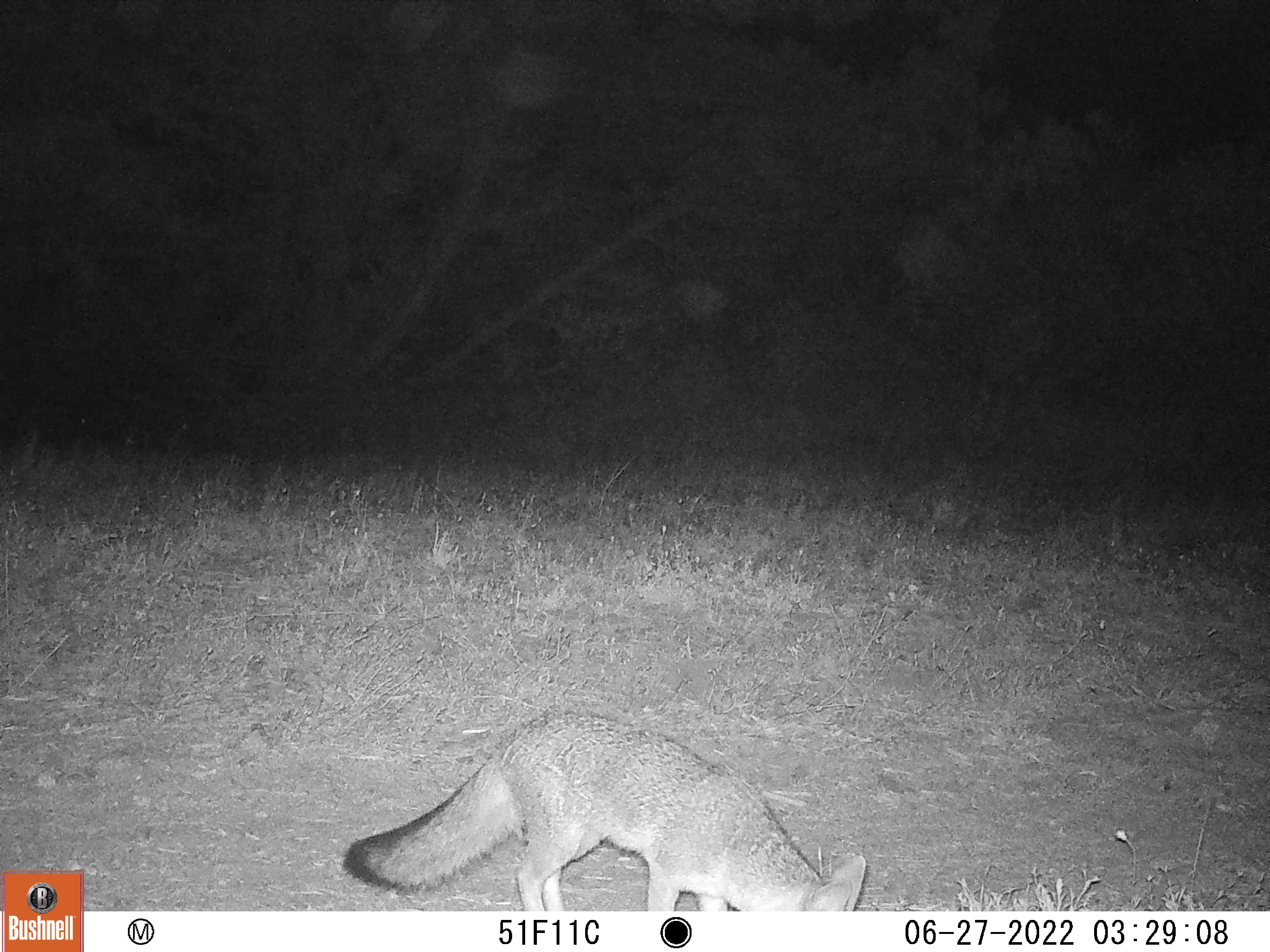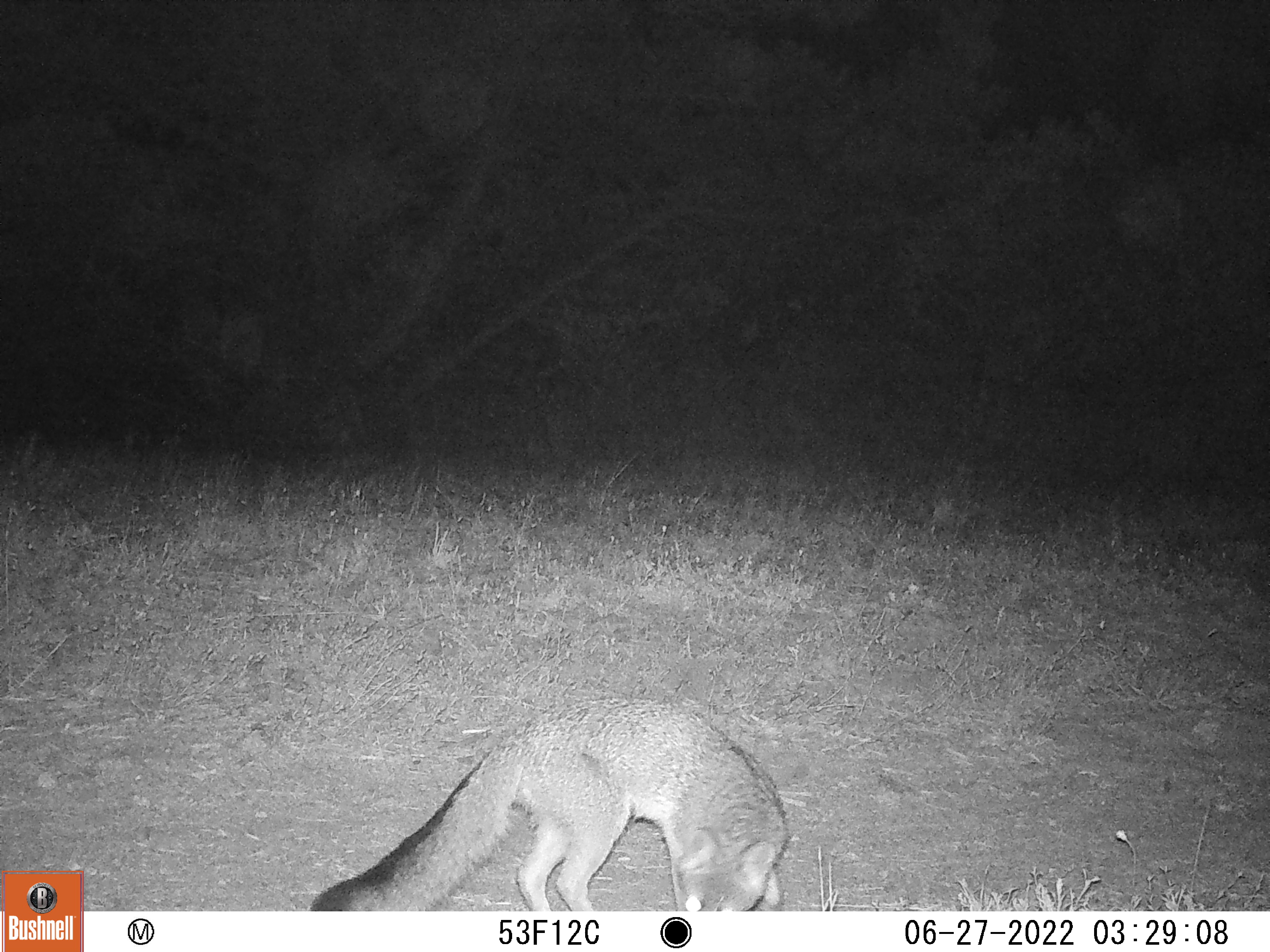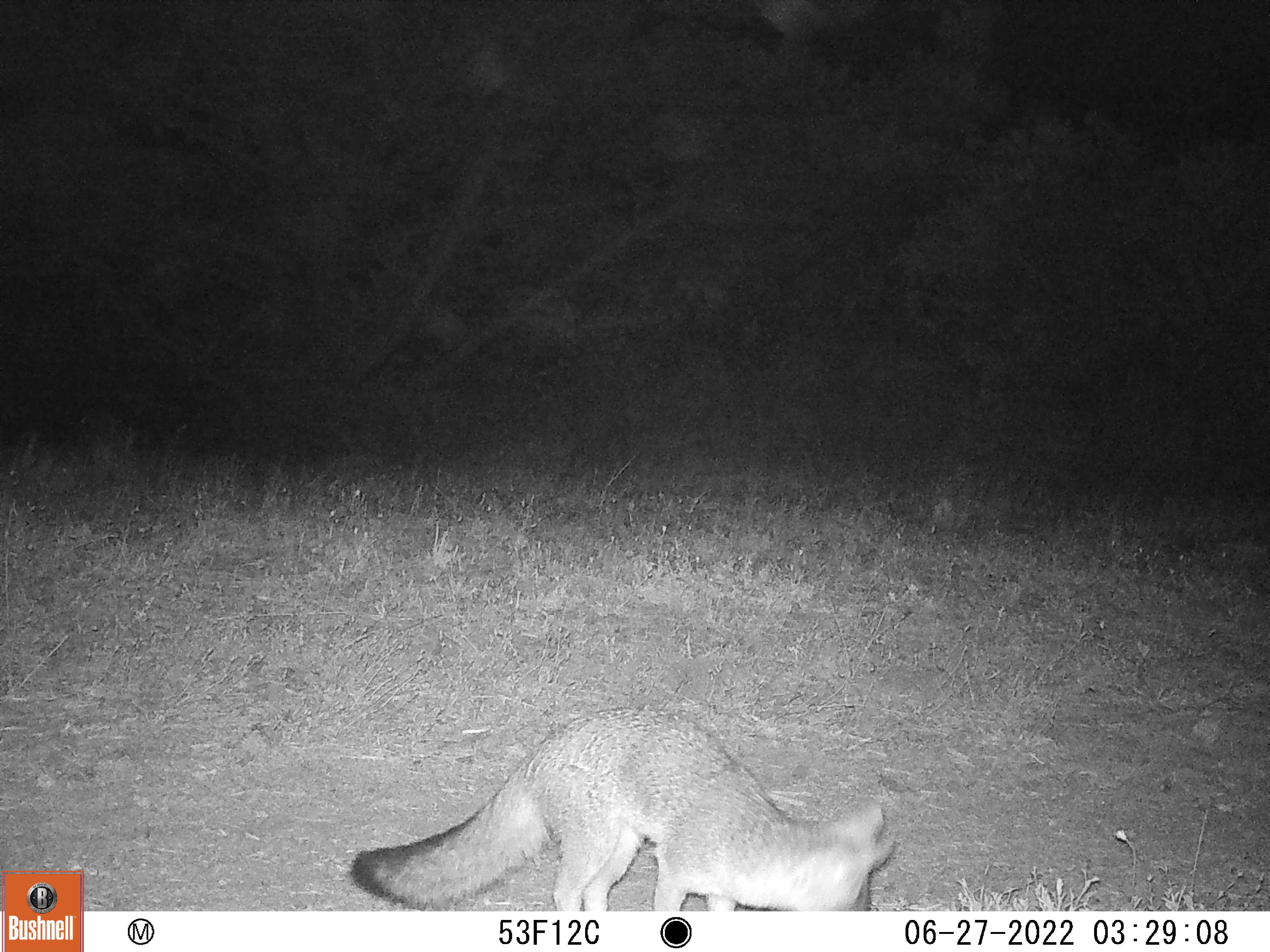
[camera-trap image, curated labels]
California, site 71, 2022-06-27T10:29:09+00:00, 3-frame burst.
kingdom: Animalia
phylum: Chordata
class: Mammalia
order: Carnivora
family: Canidae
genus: Urocyon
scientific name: Urocyon cinereoargenteus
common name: gray fox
Gray fox (Urocyon cinereoargenteus).